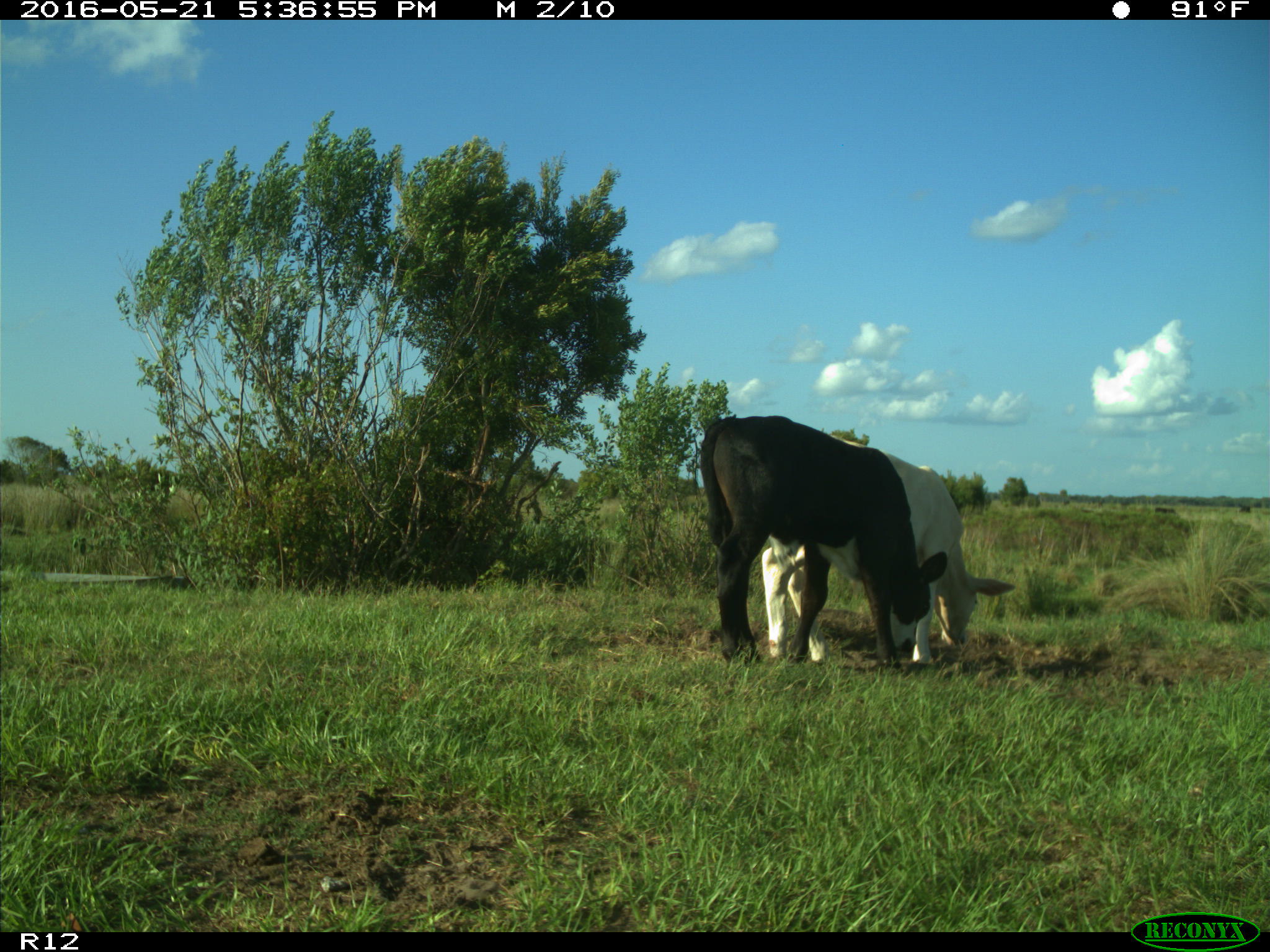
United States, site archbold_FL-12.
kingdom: Animalia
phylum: Chordata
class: Mammalia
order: Artiodactyla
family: Bovidae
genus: Bos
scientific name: Bos taurus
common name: domestic cow